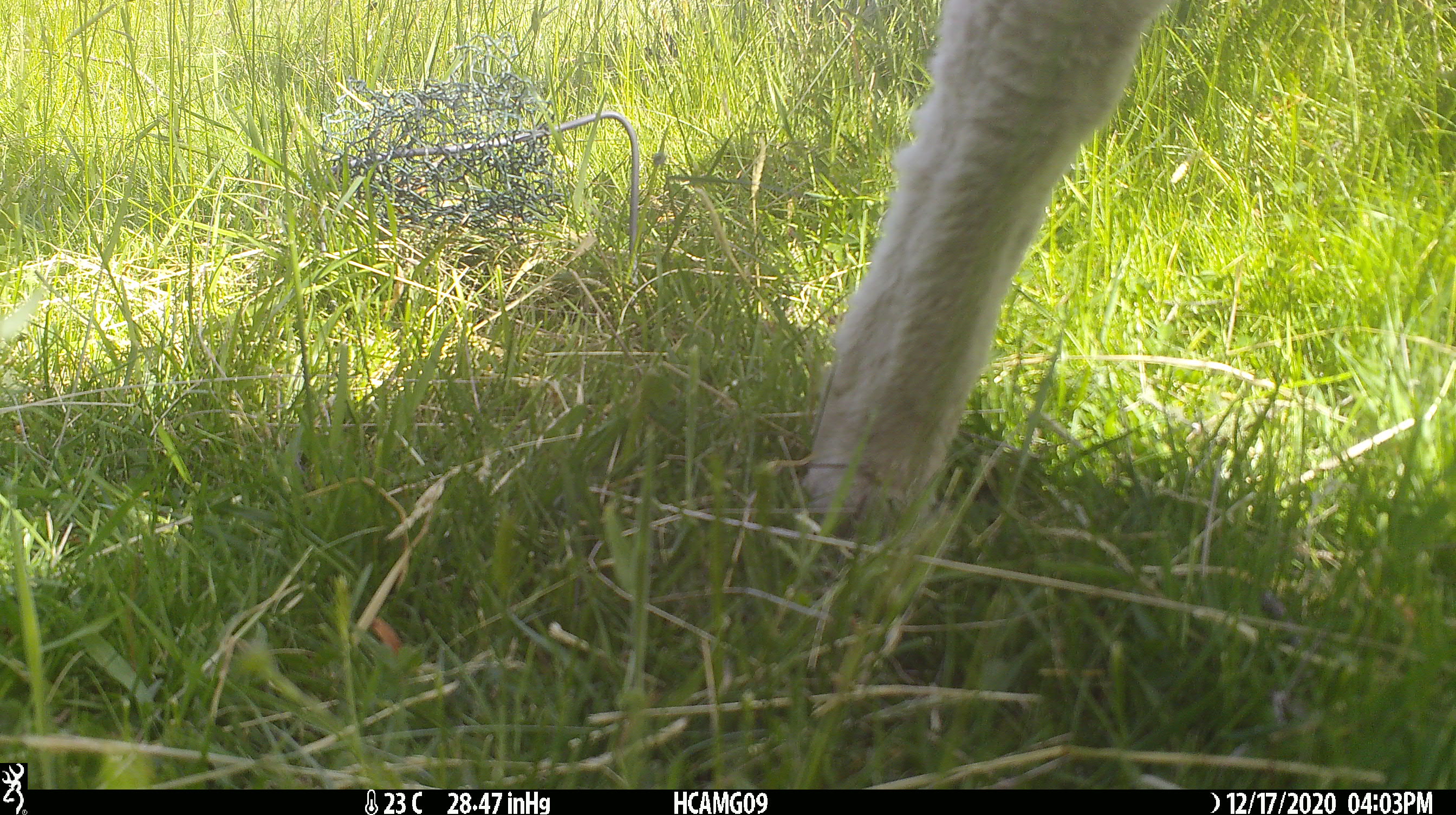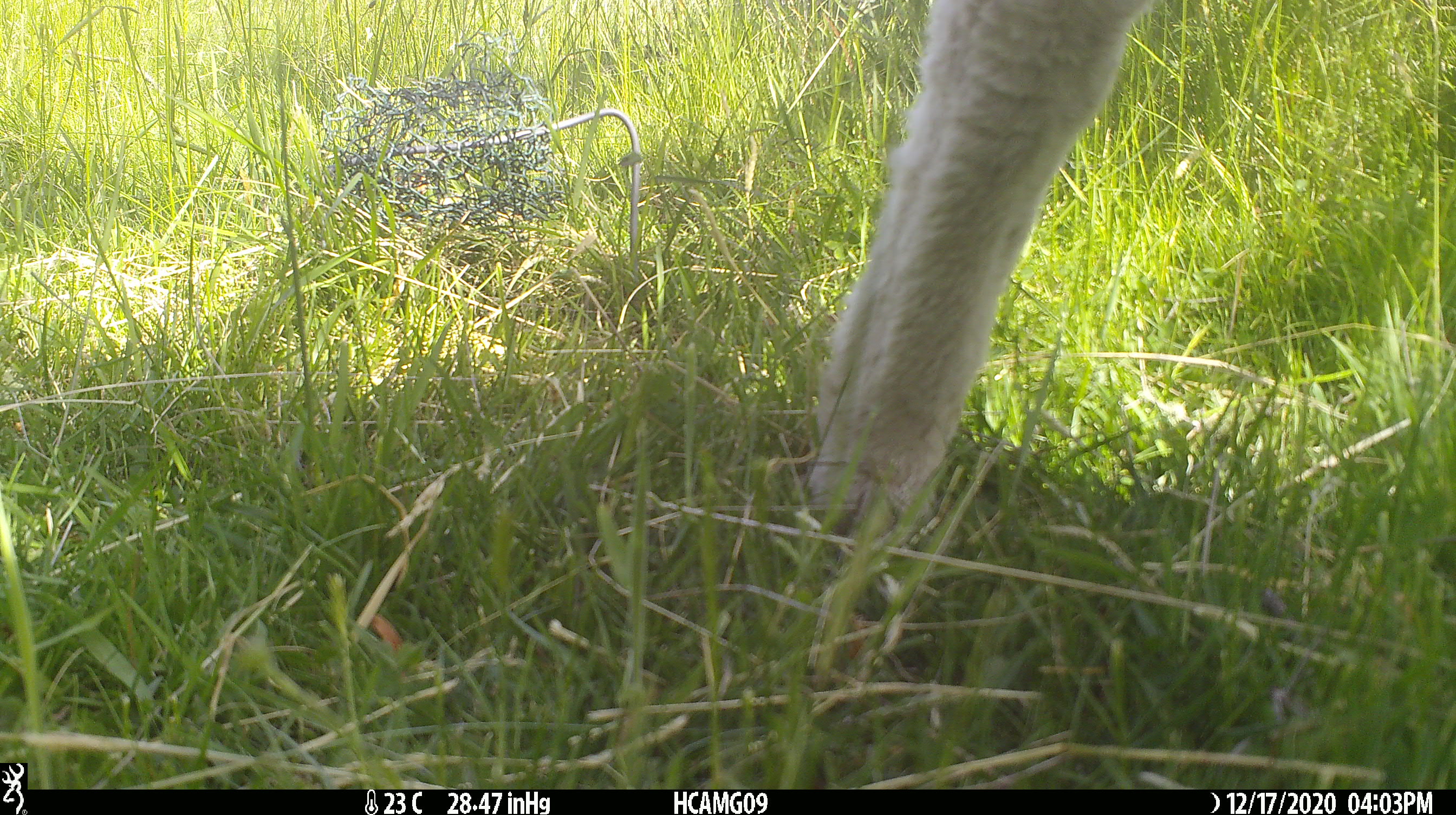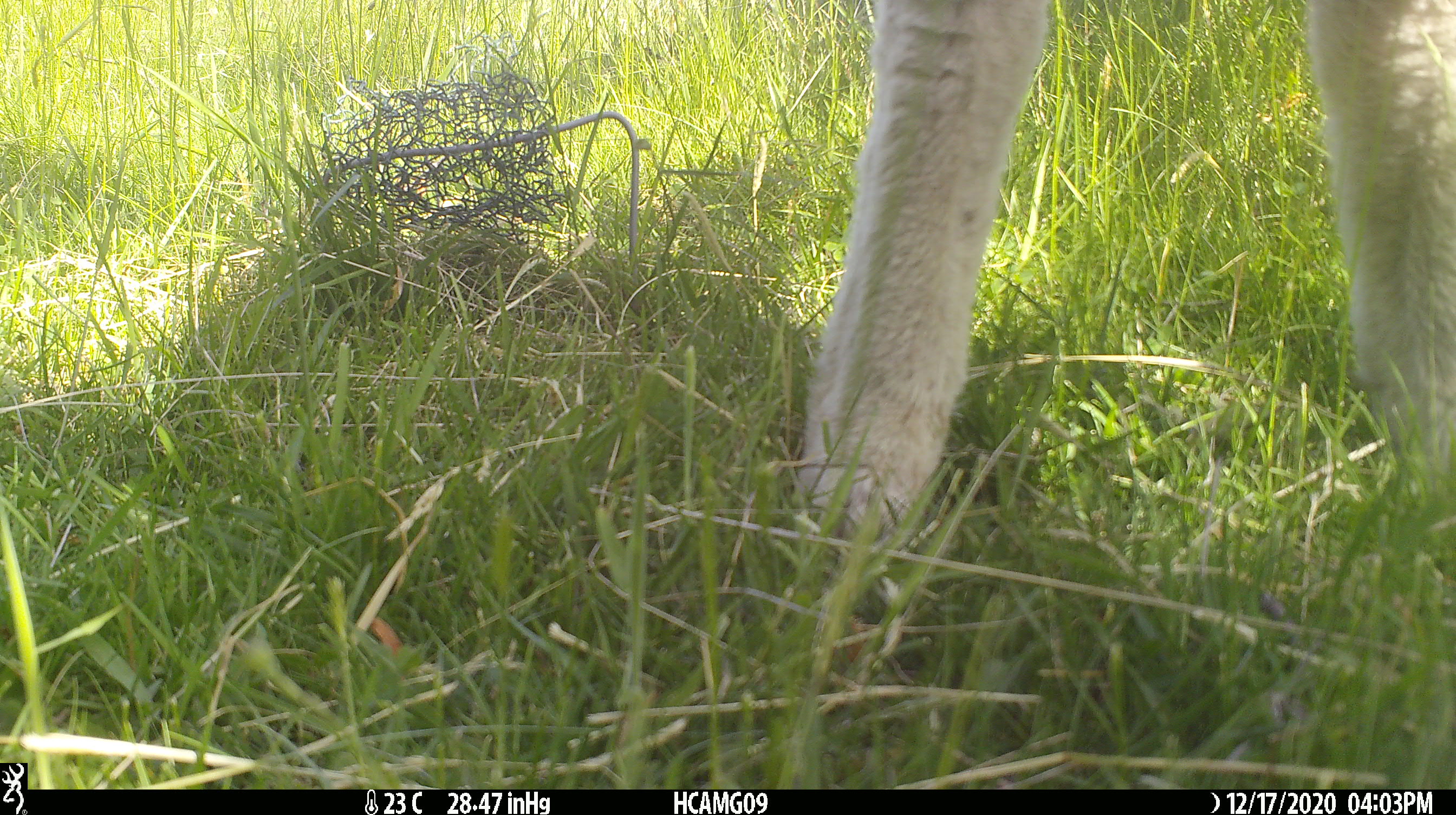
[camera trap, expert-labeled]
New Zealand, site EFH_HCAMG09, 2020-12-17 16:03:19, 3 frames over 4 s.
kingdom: Animalia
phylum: Chordata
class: Mammalia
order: Artiodactyla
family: Bovidae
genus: Ovis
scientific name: Ovis aries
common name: domestic sheep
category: sheep